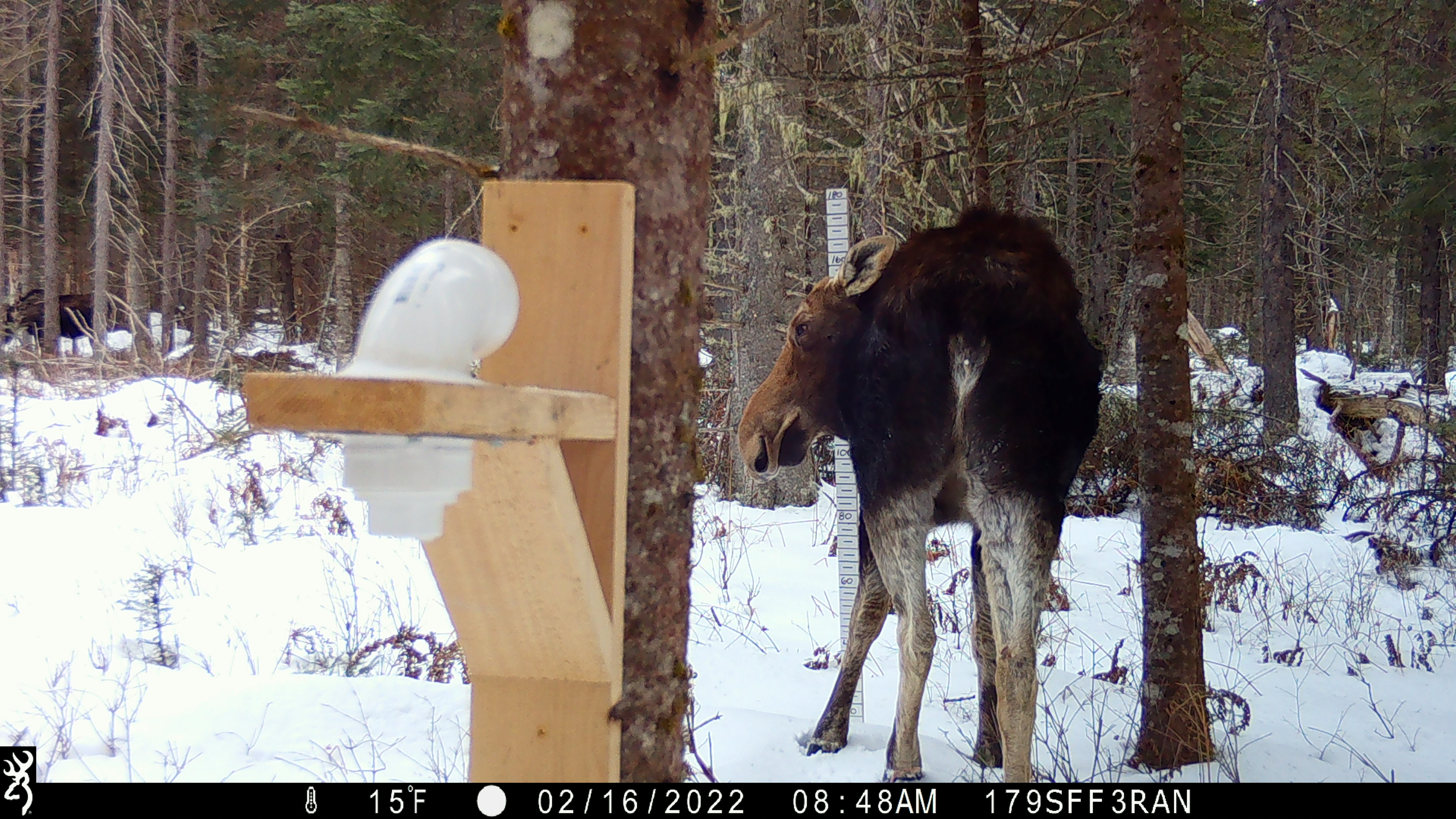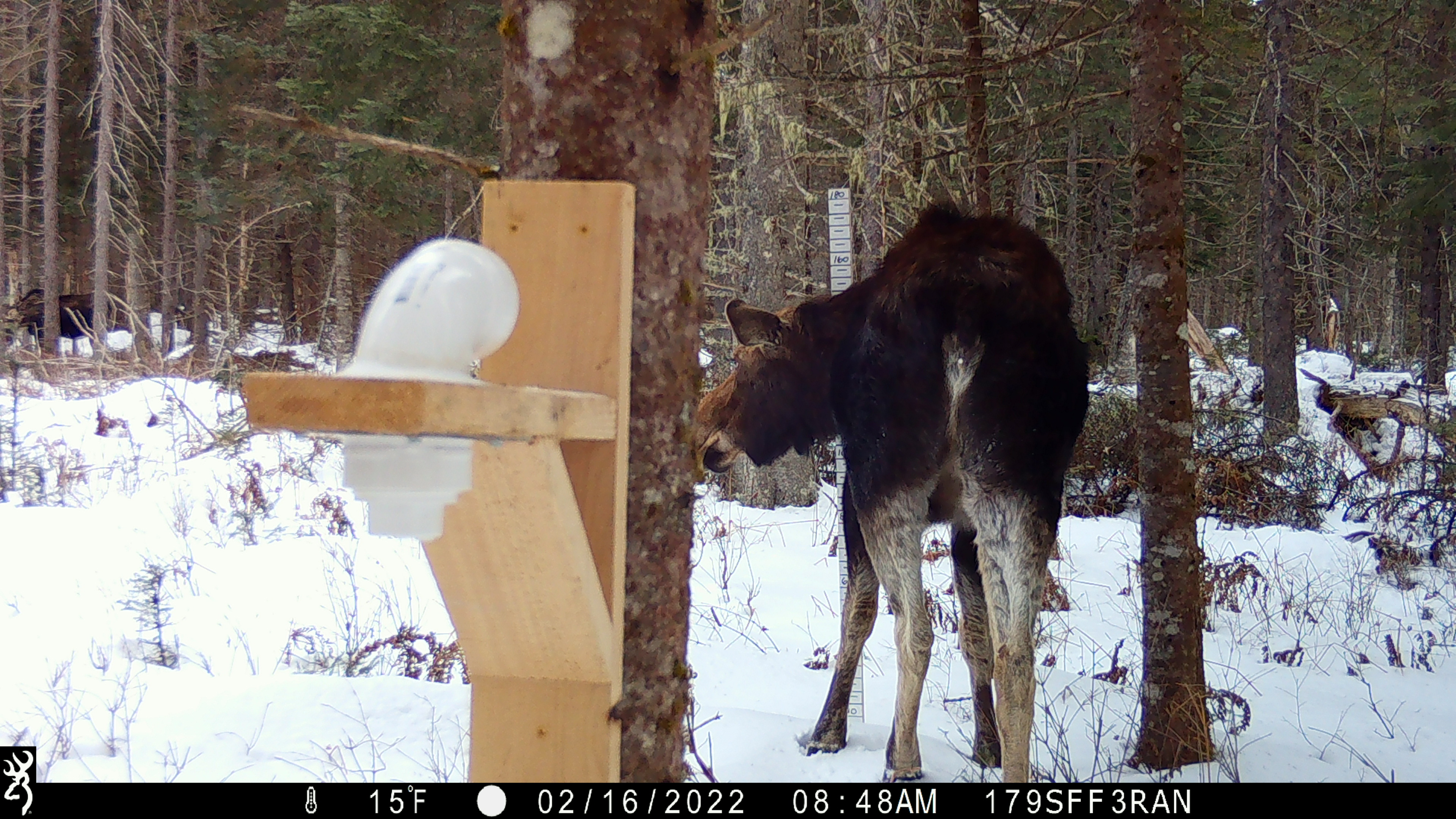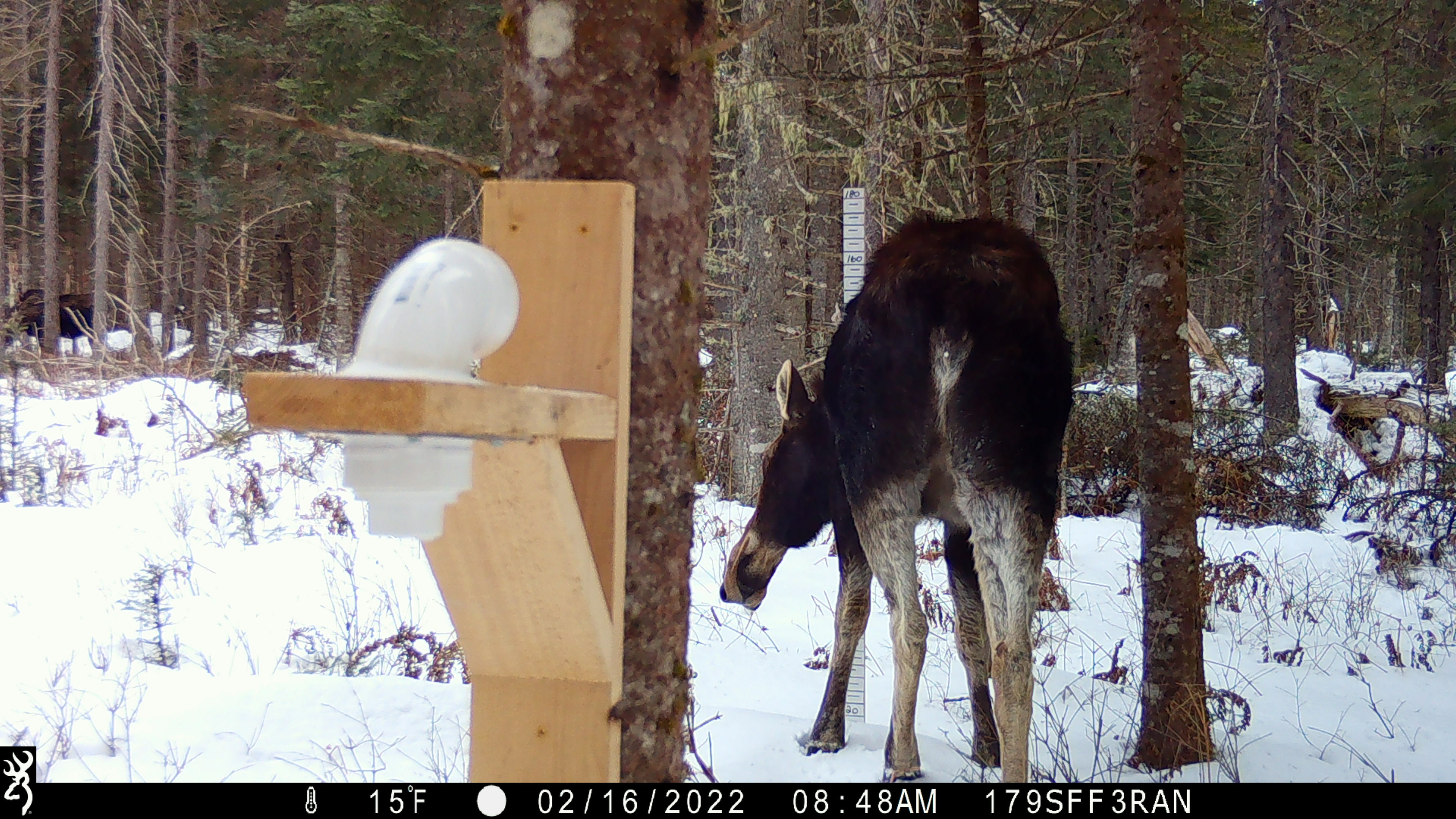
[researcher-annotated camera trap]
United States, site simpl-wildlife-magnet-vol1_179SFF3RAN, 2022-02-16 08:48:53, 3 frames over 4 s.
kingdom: Animalia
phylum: Chordata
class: Mammalia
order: Artiodactyla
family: Cervidae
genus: Alces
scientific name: Alces alces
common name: moose